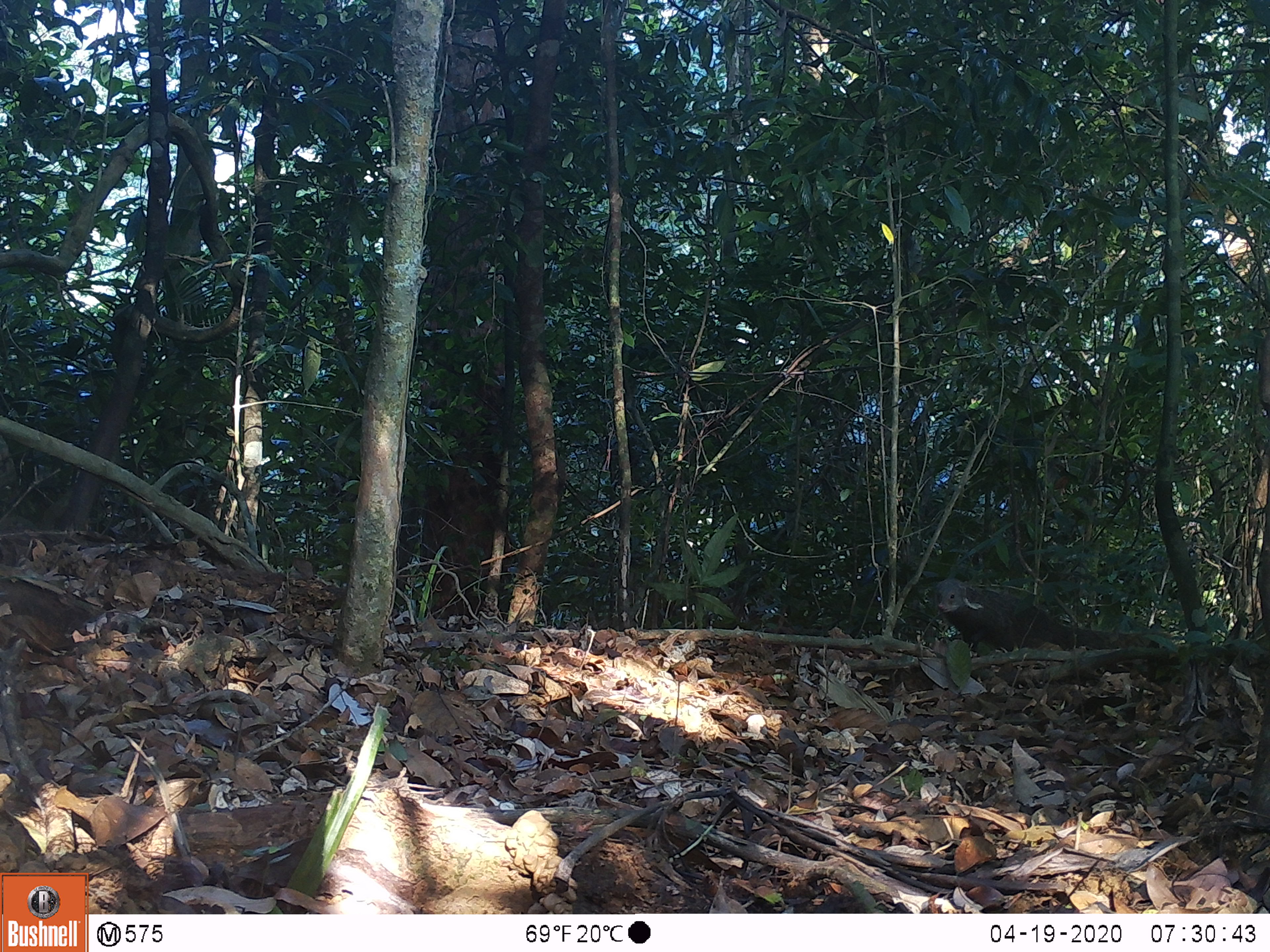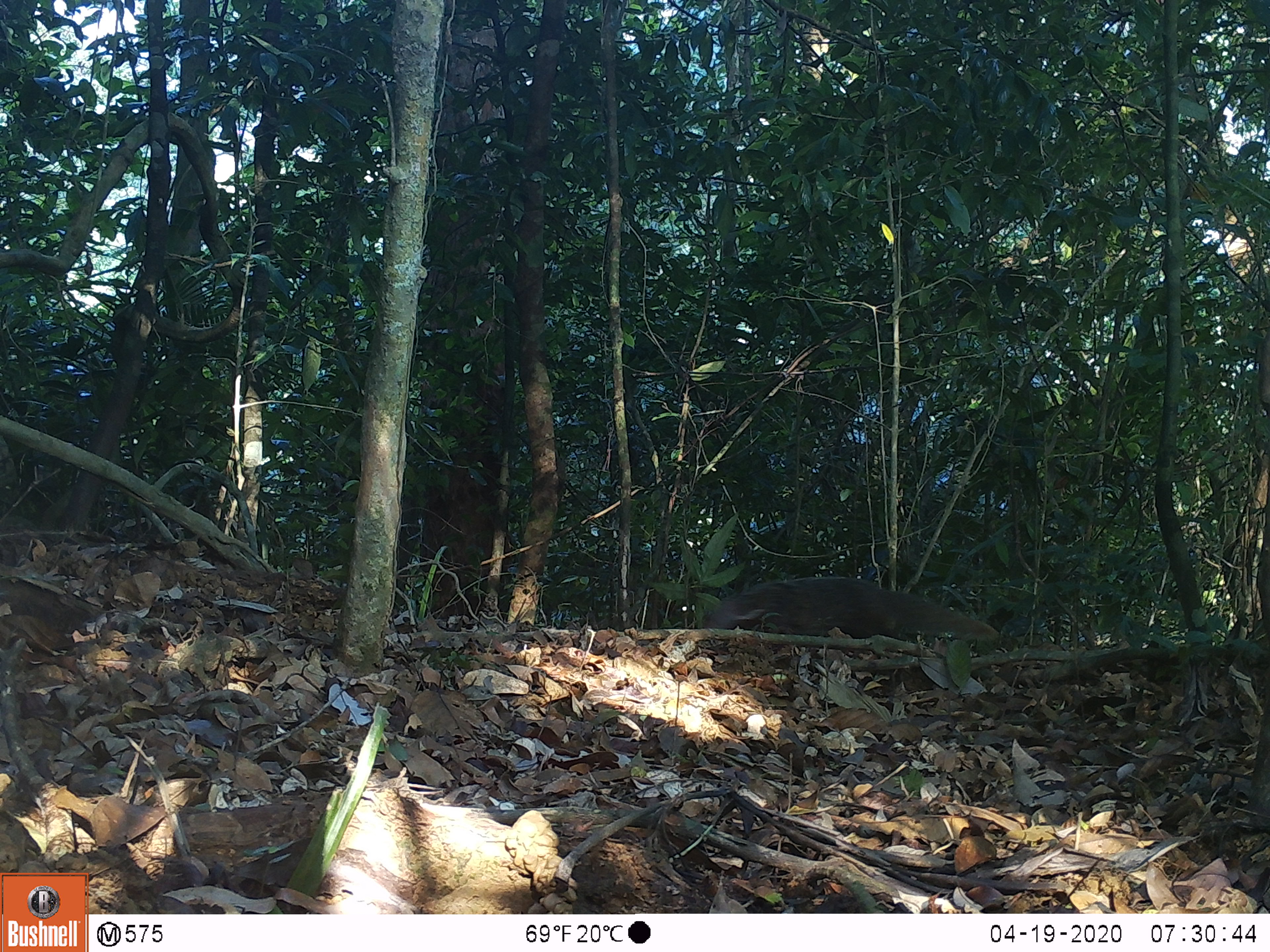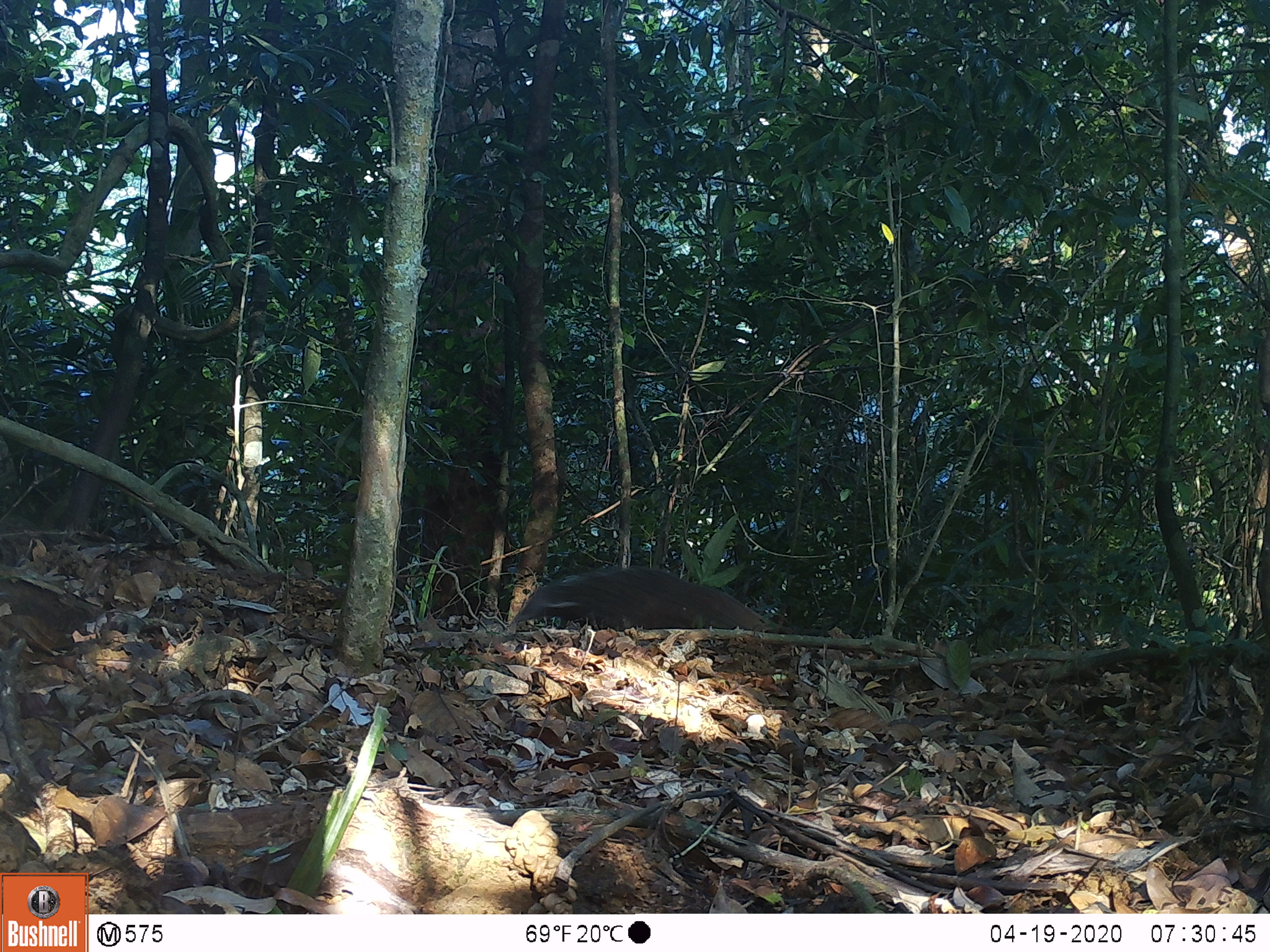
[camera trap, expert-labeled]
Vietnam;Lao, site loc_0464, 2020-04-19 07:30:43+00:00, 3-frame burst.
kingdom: Animalia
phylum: Chordata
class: Mammalia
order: Carnivora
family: Herpestidae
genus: Urva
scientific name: Urva urva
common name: crab-eating mongoose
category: crab eating mongoose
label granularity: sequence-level